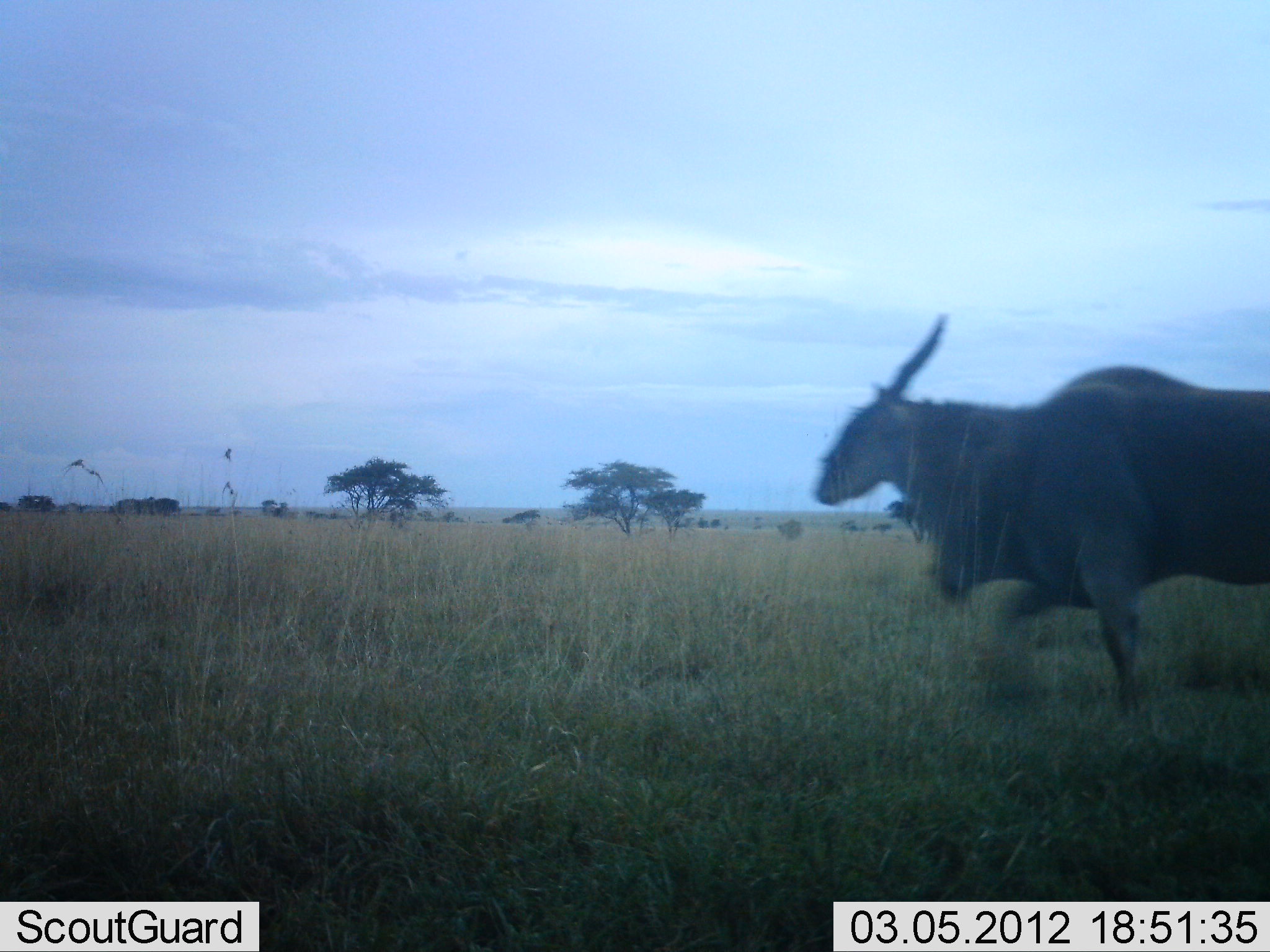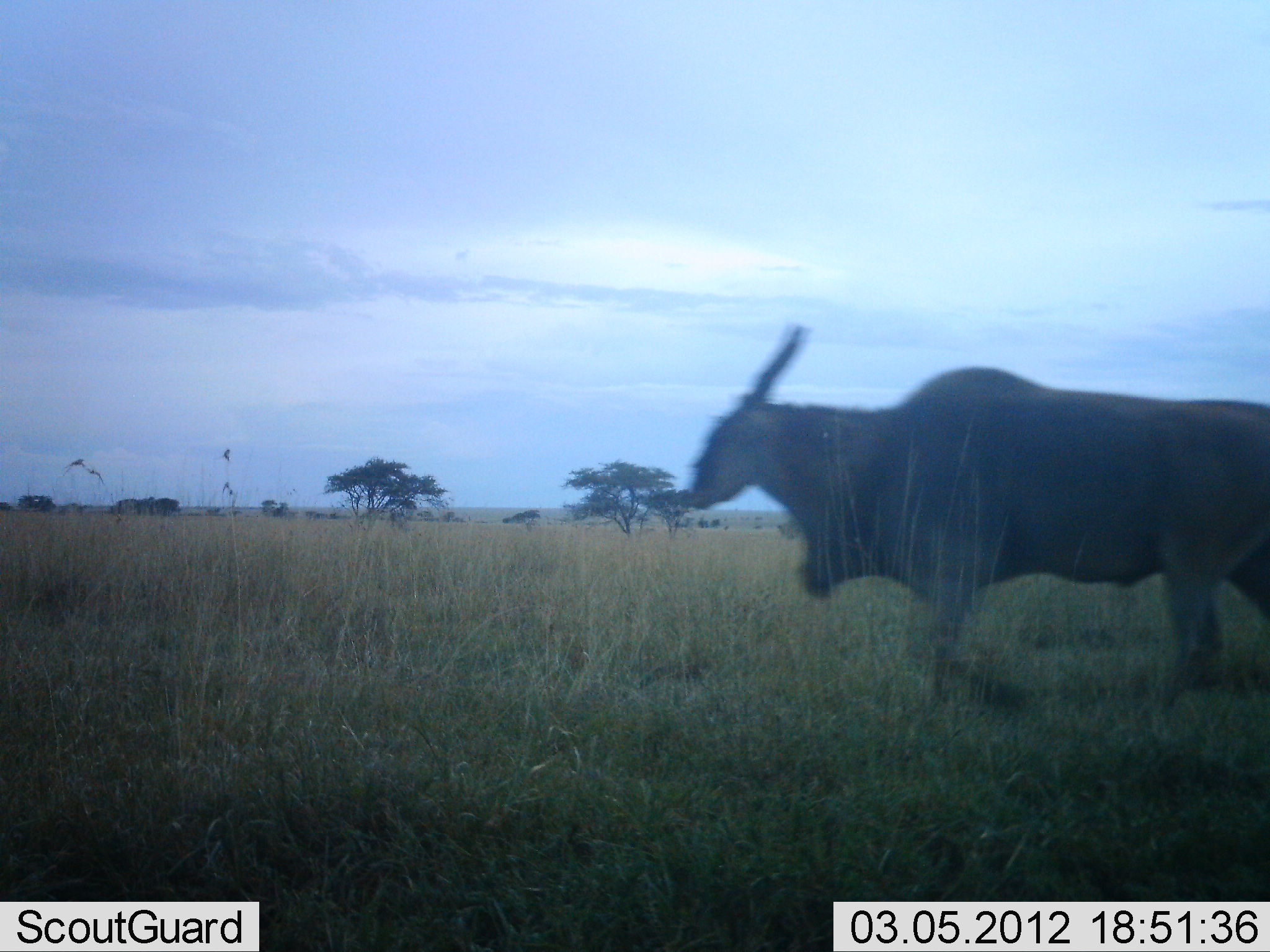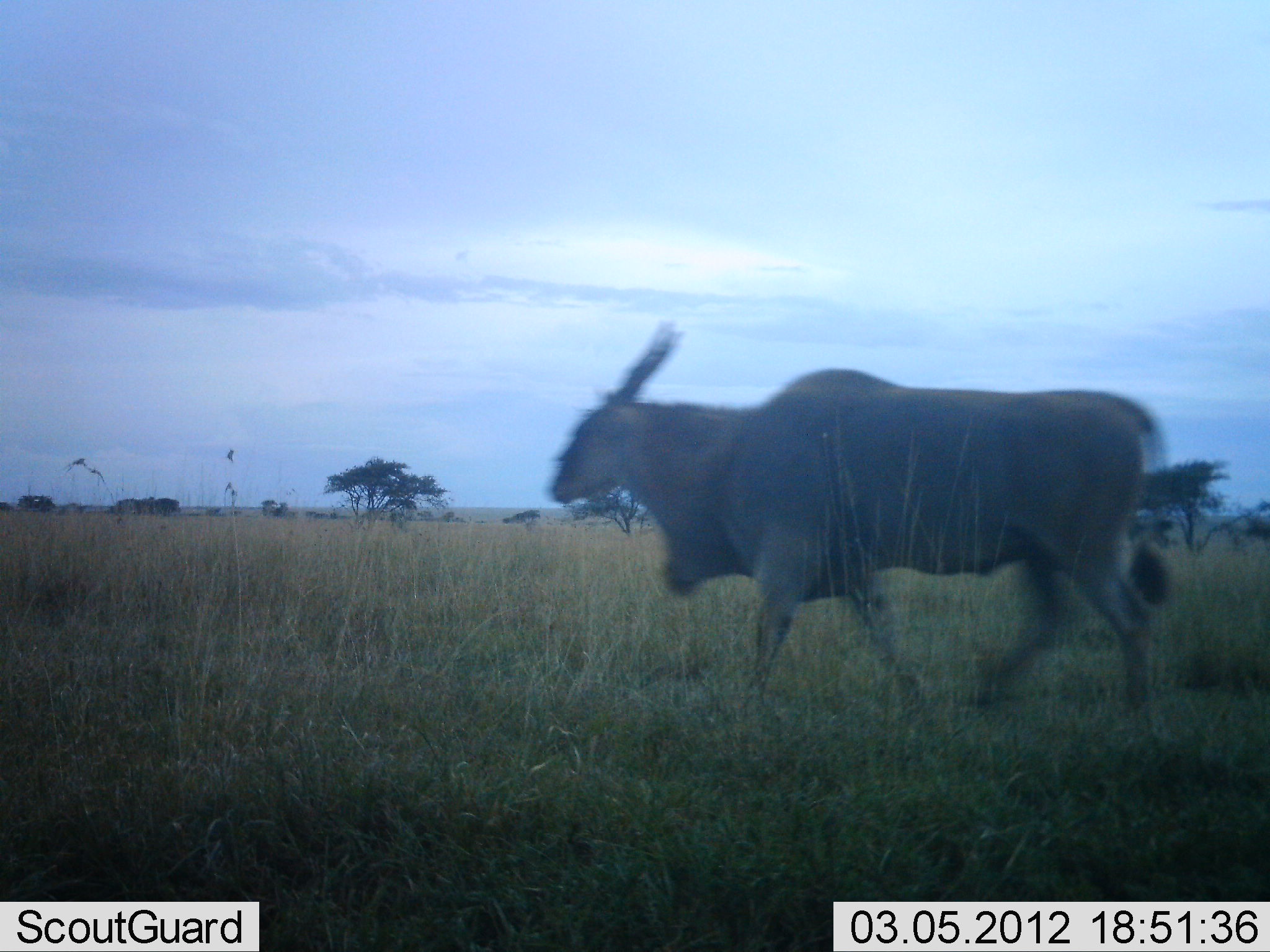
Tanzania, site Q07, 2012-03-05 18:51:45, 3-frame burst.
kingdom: Animalia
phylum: Chordata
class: Mammalia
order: Artiodactyla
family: Bovidae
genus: Tragelaphus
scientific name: Tragelaphus oryx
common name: eland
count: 1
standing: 0%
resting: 0%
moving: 100%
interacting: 0%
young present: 0%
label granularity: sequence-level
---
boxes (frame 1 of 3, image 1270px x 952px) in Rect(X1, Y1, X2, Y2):
animal: Rect(815, 307, 1270, 716)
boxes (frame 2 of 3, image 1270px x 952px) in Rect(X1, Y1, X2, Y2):
animal: Rect(676, 321, 1270, 728)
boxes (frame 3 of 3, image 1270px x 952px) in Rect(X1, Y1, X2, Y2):
animal: Rect(549, 321, 1172, 736)